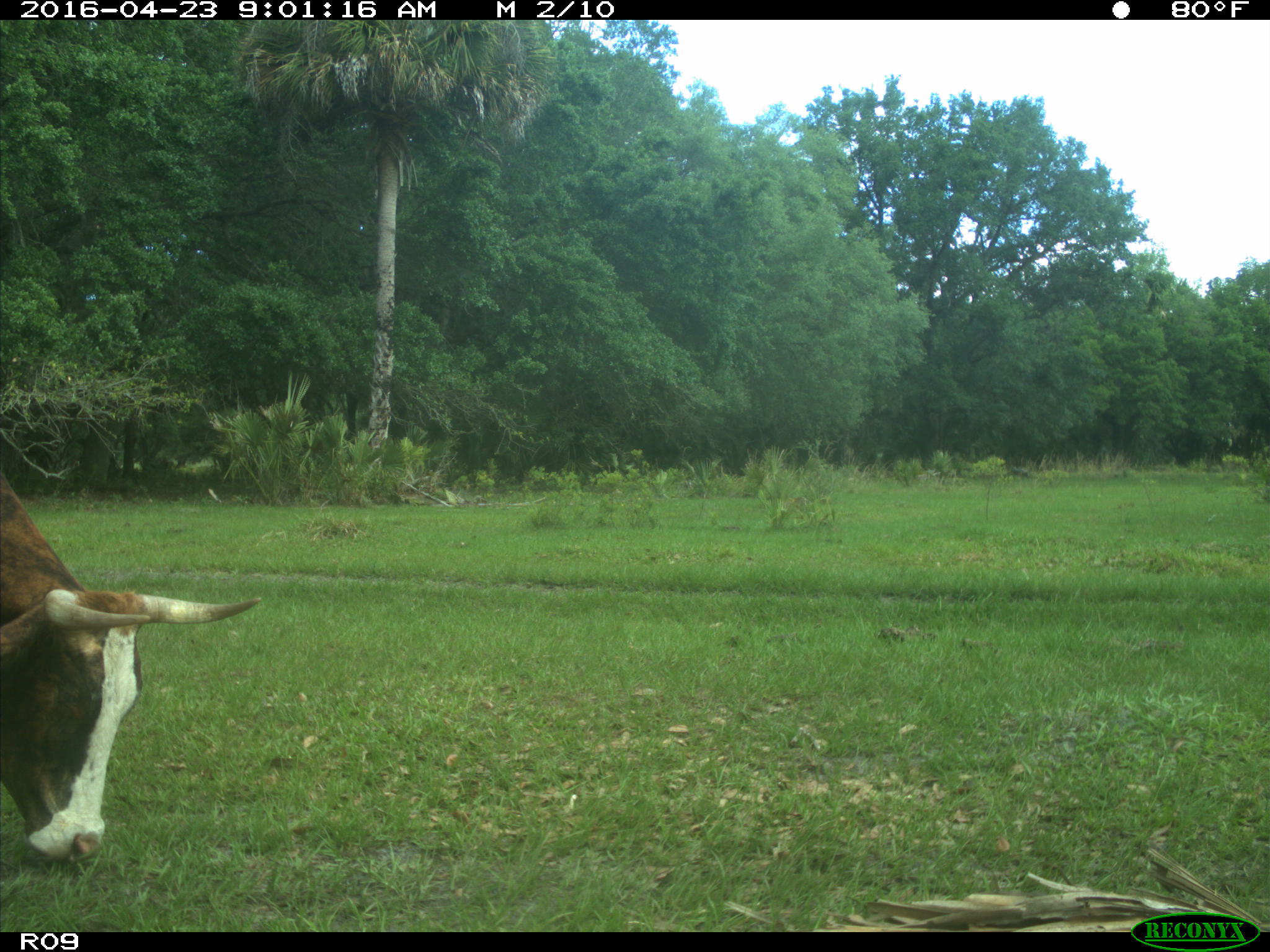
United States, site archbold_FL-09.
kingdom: Animalia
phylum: Chordata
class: Mammalia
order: Artiodactyla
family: Bovidae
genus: Bos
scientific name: Bos taurus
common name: domestic cow